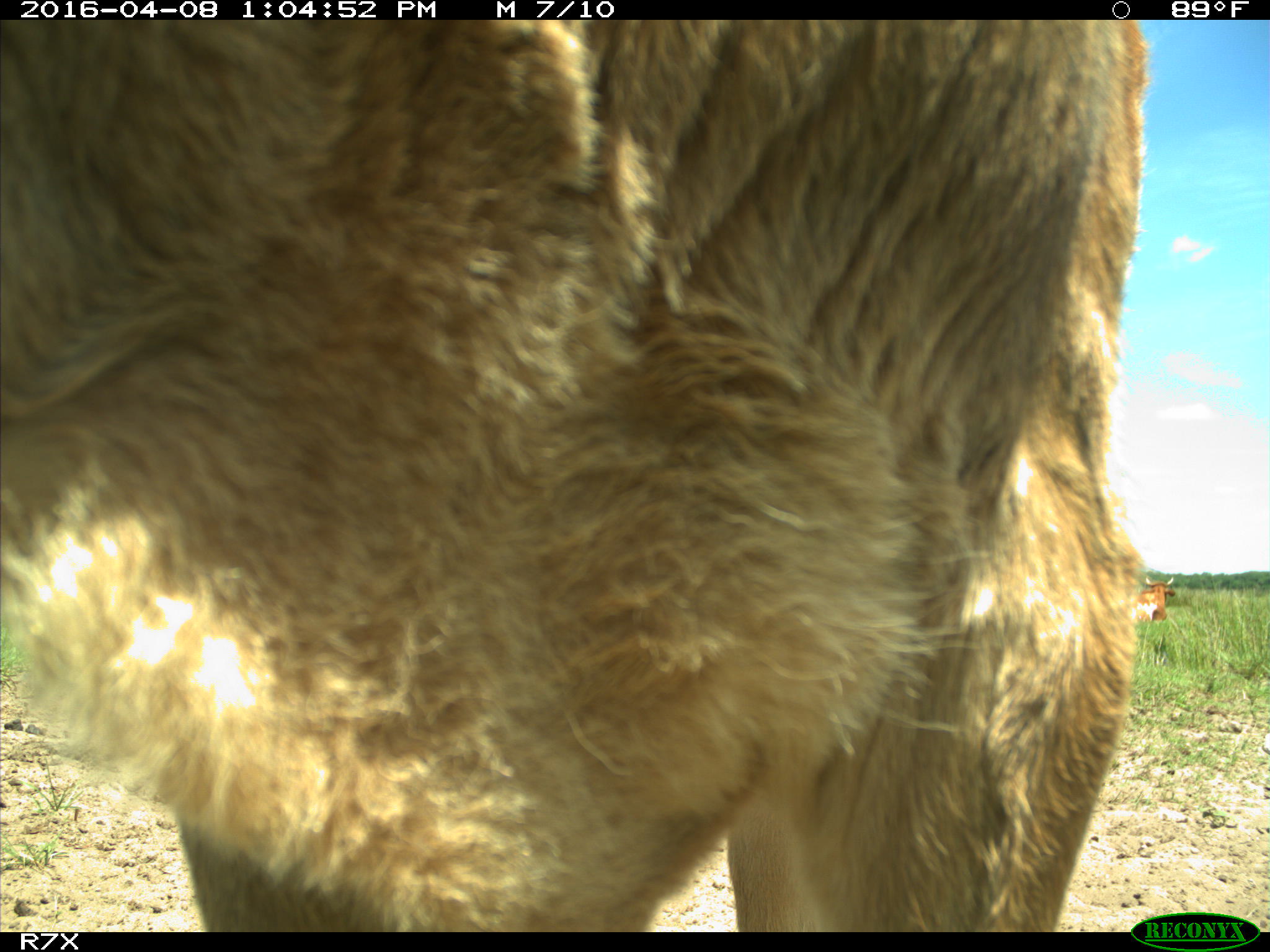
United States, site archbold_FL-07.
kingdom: Animalia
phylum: Chordata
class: Mammalia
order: Artiodactyla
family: Bovidae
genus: Bos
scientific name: Bos taurus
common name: domestic cow